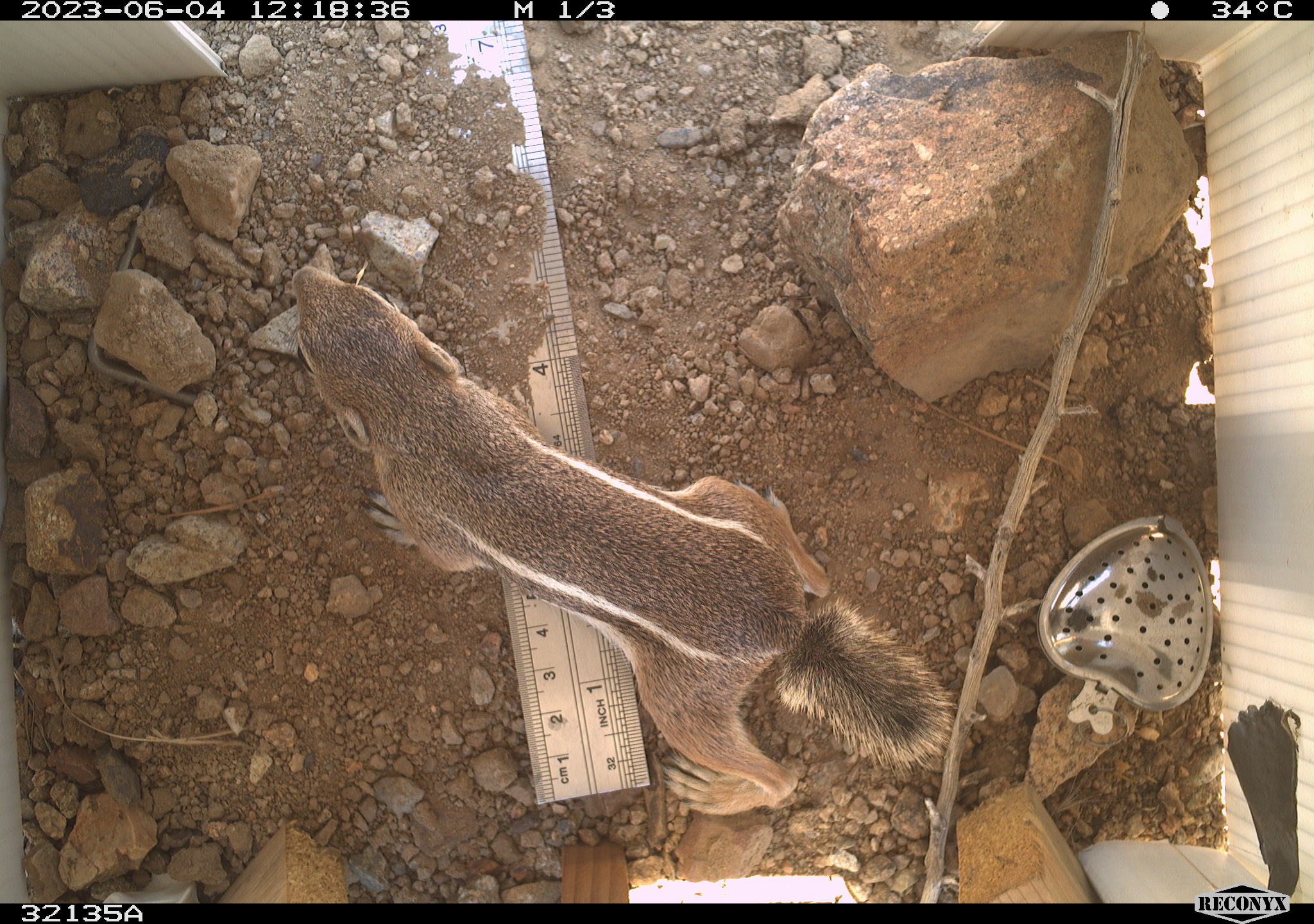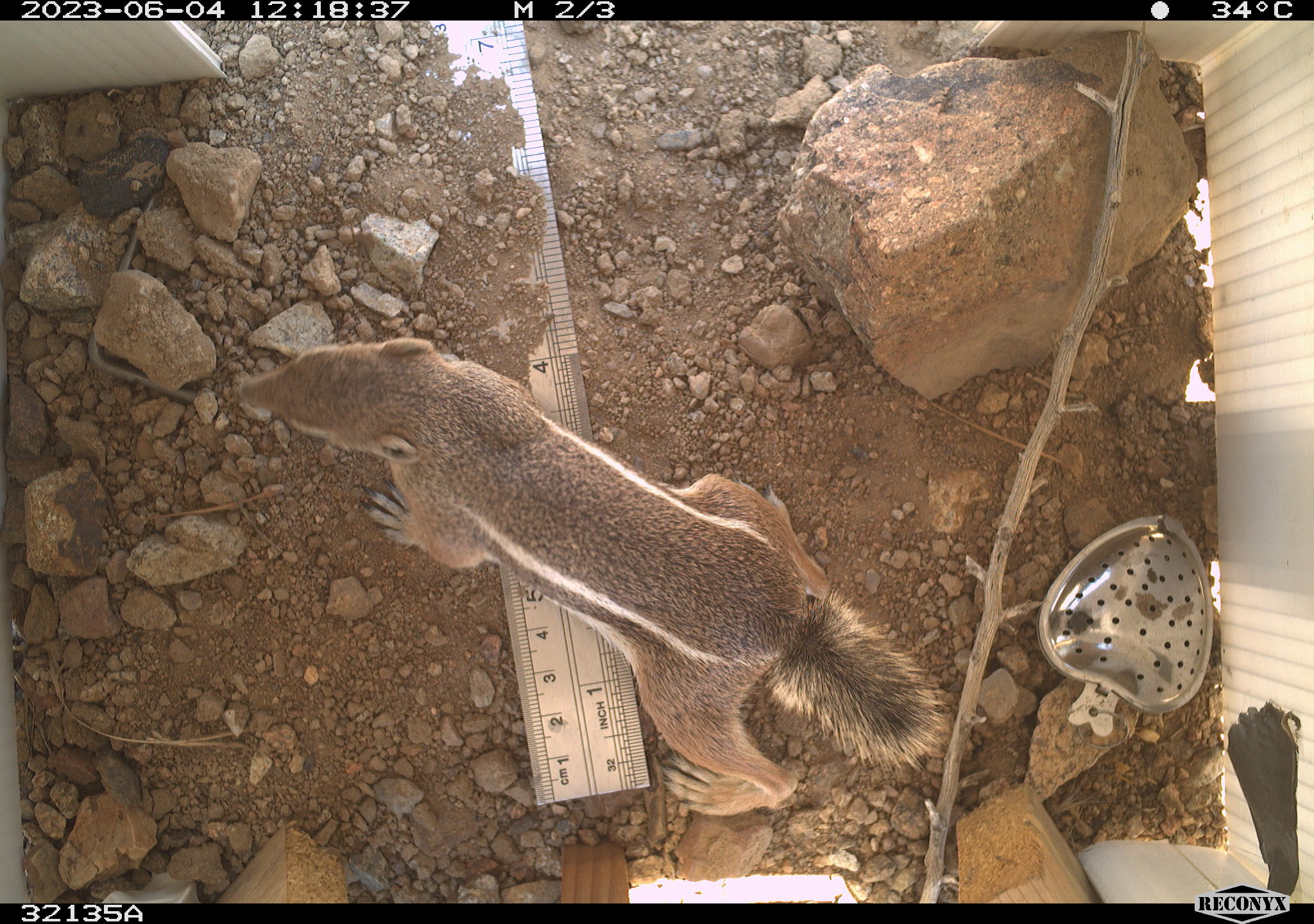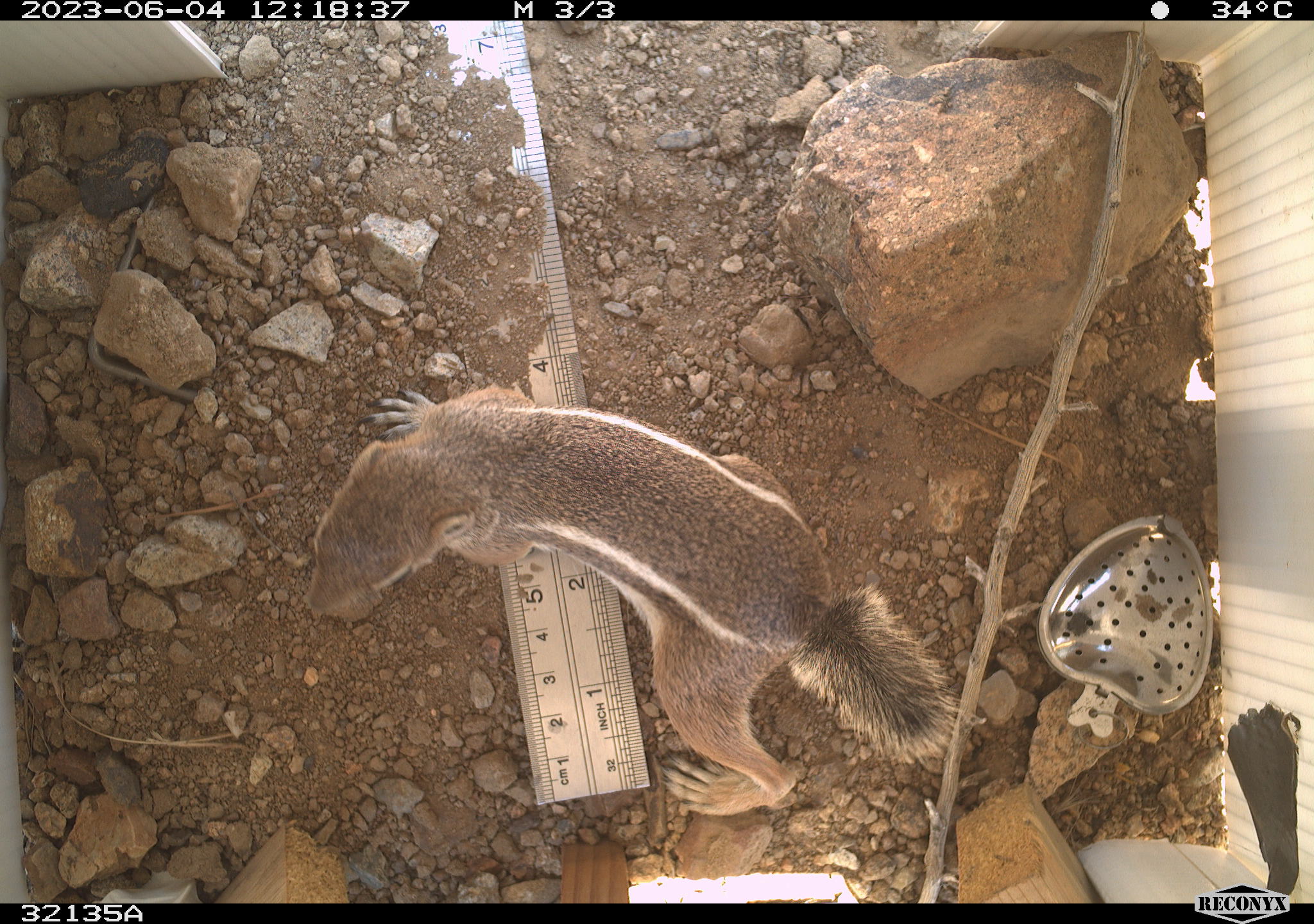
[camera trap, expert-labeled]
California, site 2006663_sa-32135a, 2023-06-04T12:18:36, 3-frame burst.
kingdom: Animalia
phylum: Chordata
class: Mammalia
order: Rodentia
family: Sciuridae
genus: Ammospermophilus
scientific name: Ammospermophilus leucurus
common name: white-tailed antelope squirrel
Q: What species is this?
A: White-tailed antelope squirrel (Ammospermophilus leucurus).